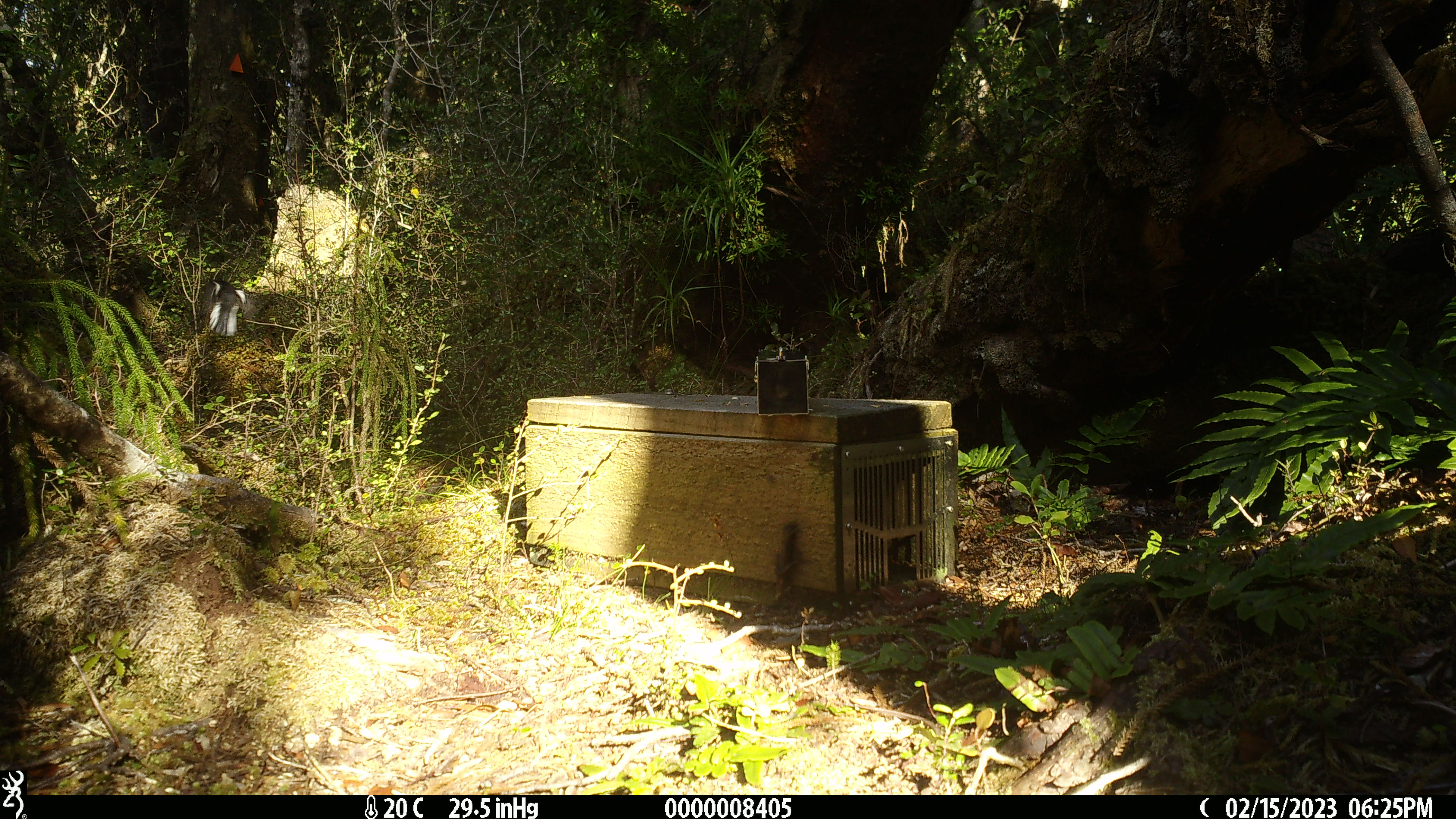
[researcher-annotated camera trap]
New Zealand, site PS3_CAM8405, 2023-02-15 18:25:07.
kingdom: Animalia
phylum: Chordata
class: Aves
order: Passeriformes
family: Petroicidae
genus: Petroica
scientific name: Petroica macrocephala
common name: tomtit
Tomtit (Petroica macrocephala).